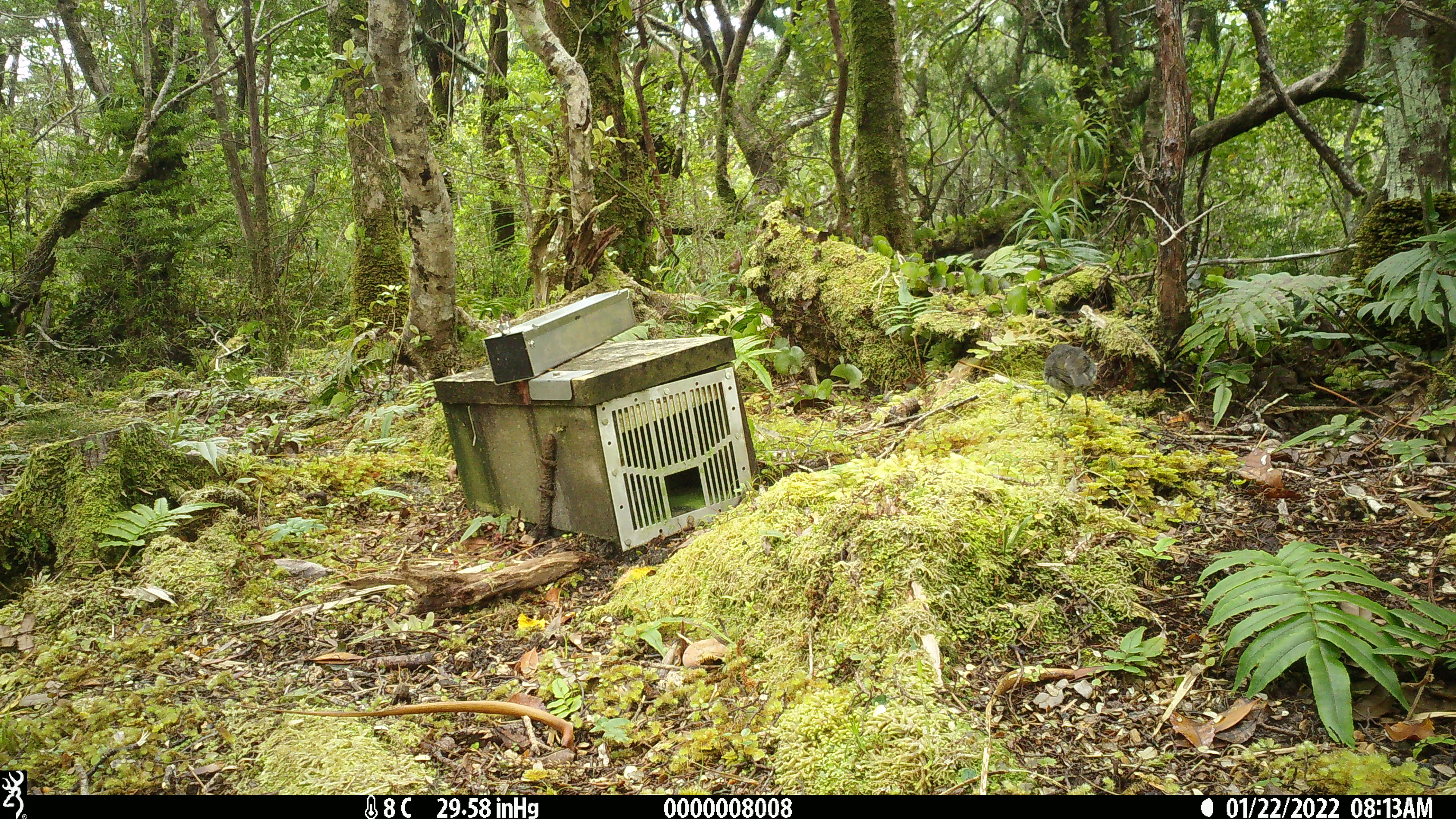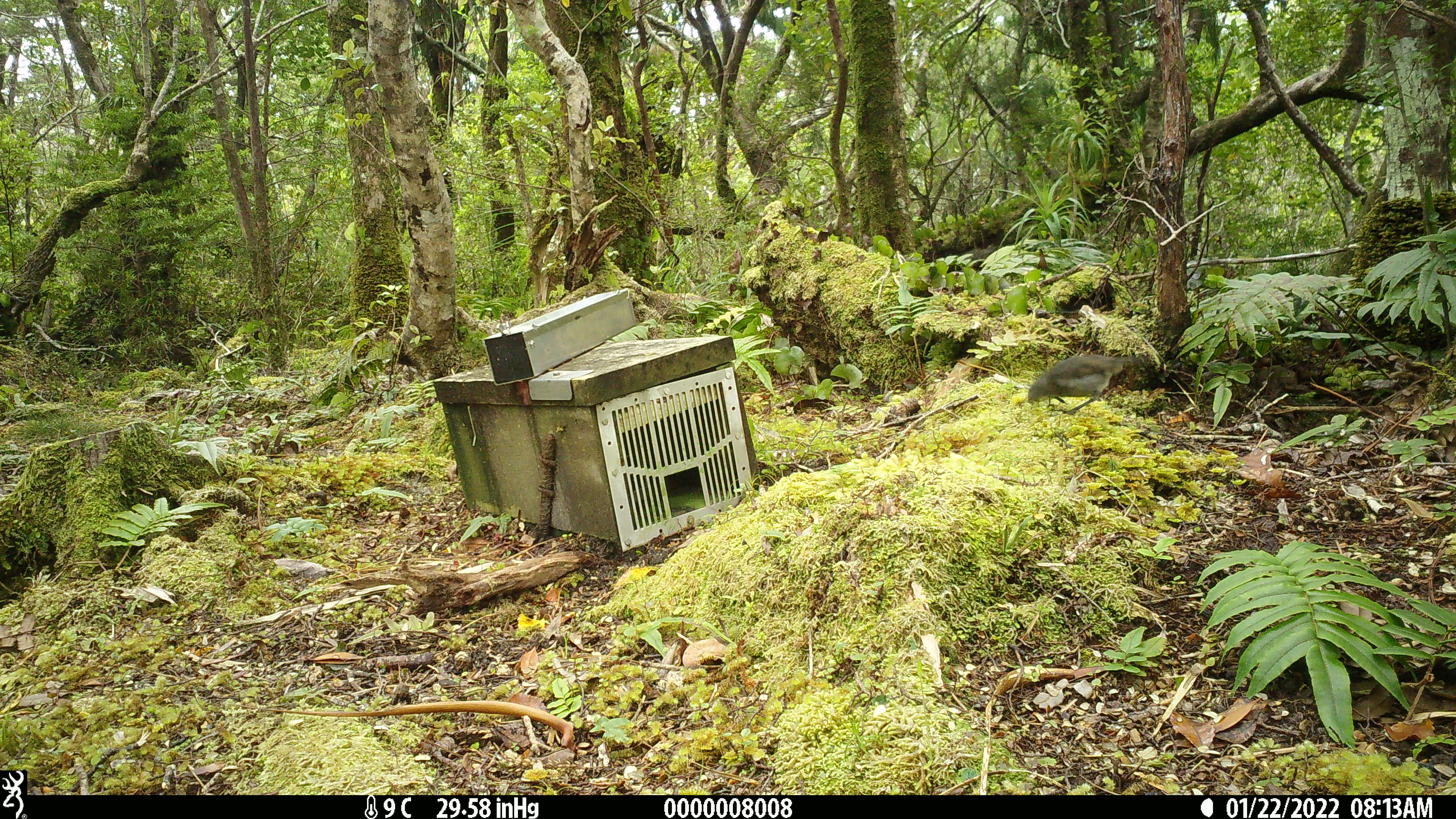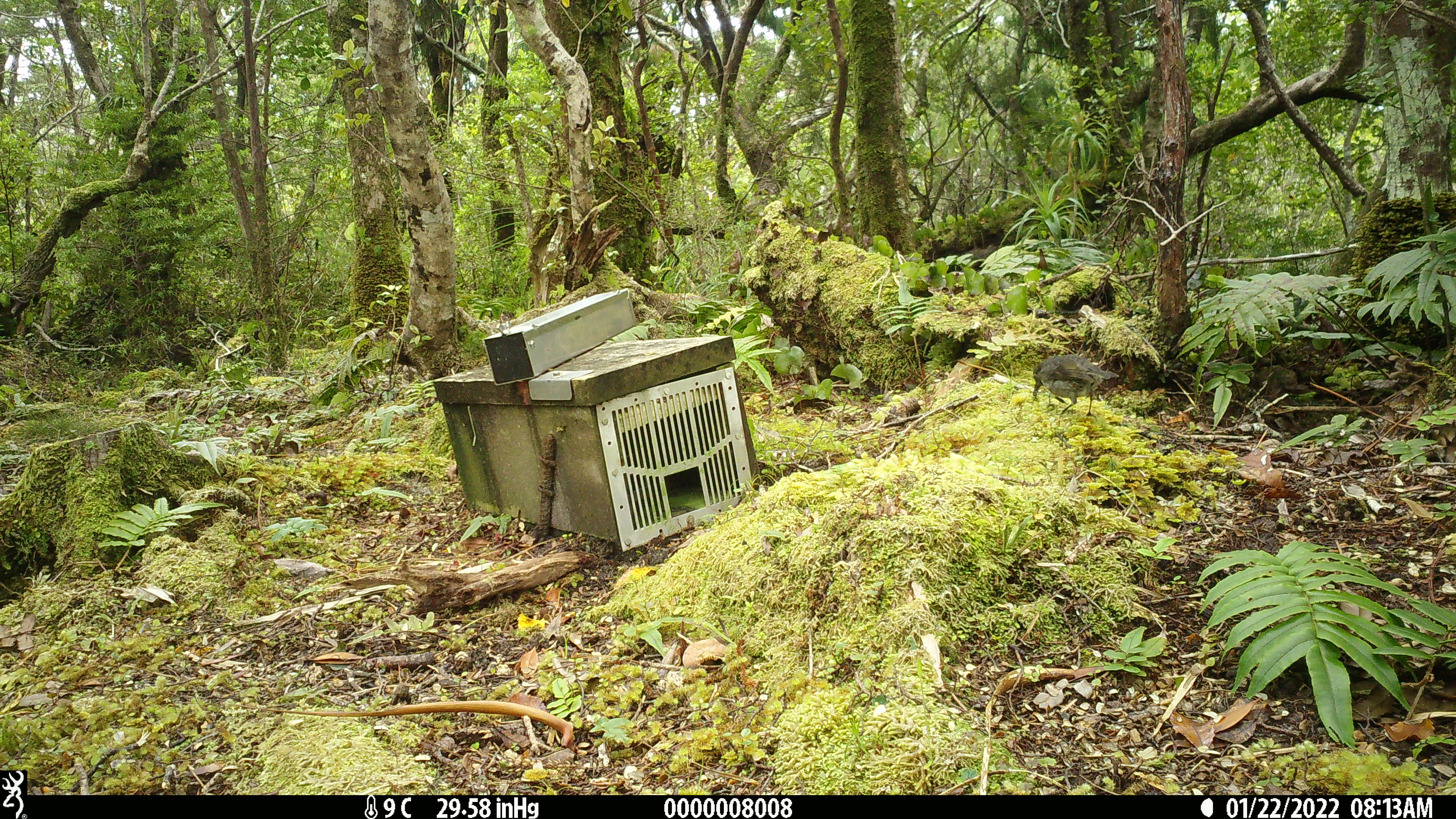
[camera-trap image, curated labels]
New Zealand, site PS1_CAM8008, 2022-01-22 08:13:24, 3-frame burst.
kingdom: Animalia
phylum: Chordata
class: Aves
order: Passeriformes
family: Petroicidae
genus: Petroica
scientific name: Petroica australis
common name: new zealand robin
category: robin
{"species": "robin (new zealand robin) (Petroica australis)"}